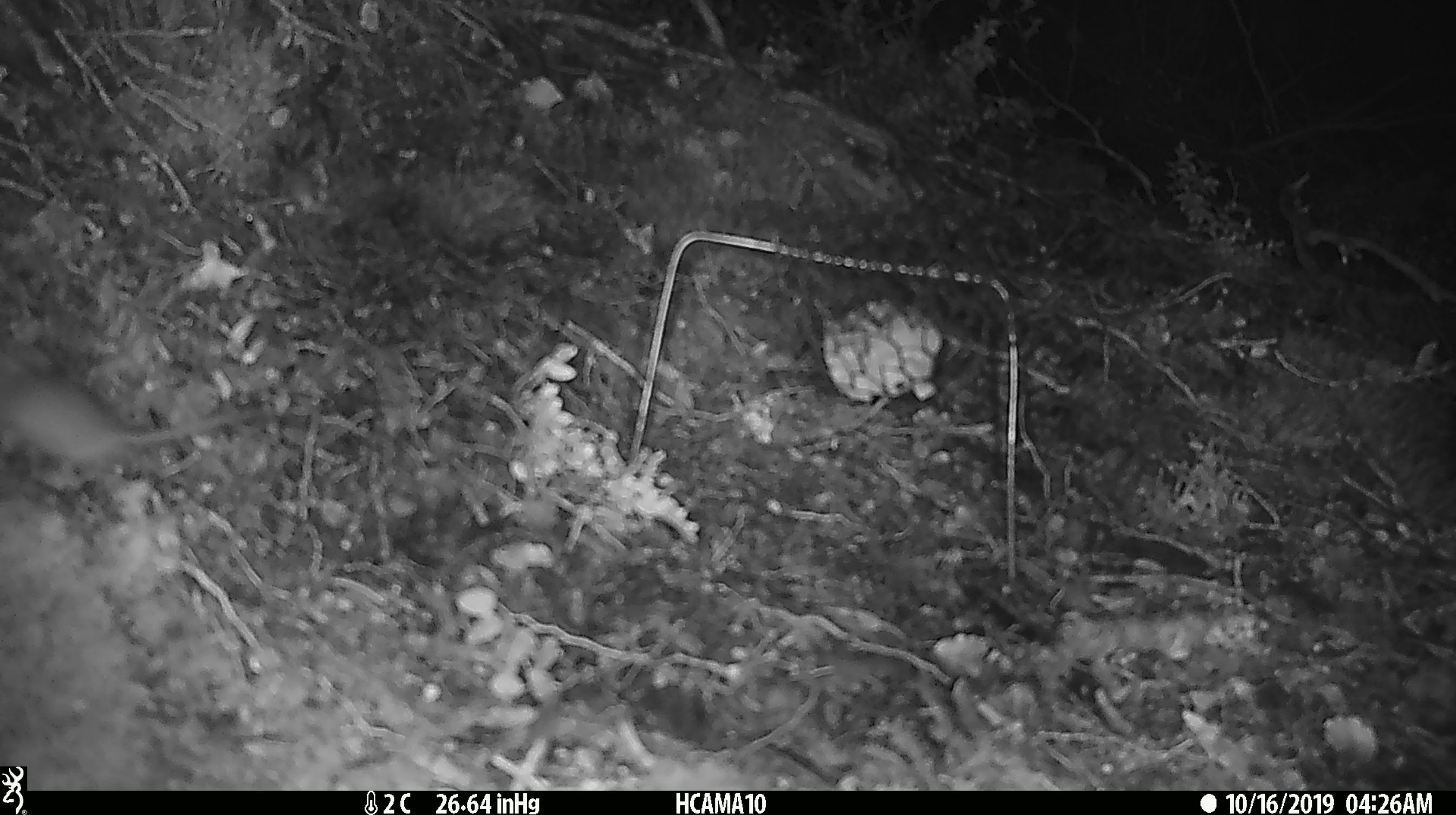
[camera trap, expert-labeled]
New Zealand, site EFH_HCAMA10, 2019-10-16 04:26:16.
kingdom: Animalia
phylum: Chordata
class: Mammalia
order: Rodentia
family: Muridae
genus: Mus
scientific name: Mus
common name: mouse